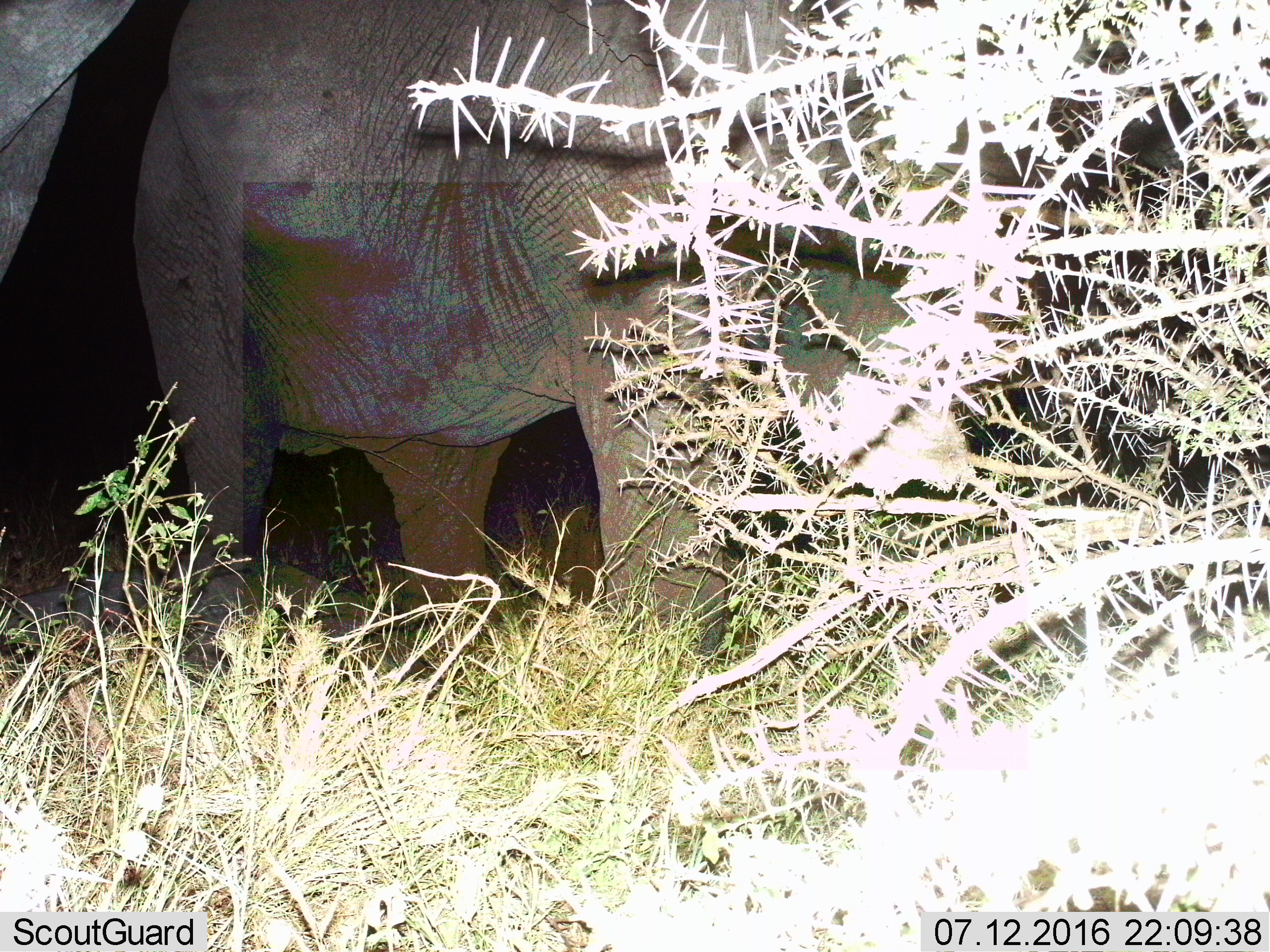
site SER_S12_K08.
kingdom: Animalia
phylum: Chordata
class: Mammalia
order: Proboscidea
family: Elephantidae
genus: Loxodonta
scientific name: Loxodonta africana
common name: african bush elephant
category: elephant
Elephant (african bush elephant) (Loxodonta africana), count 1. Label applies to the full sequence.